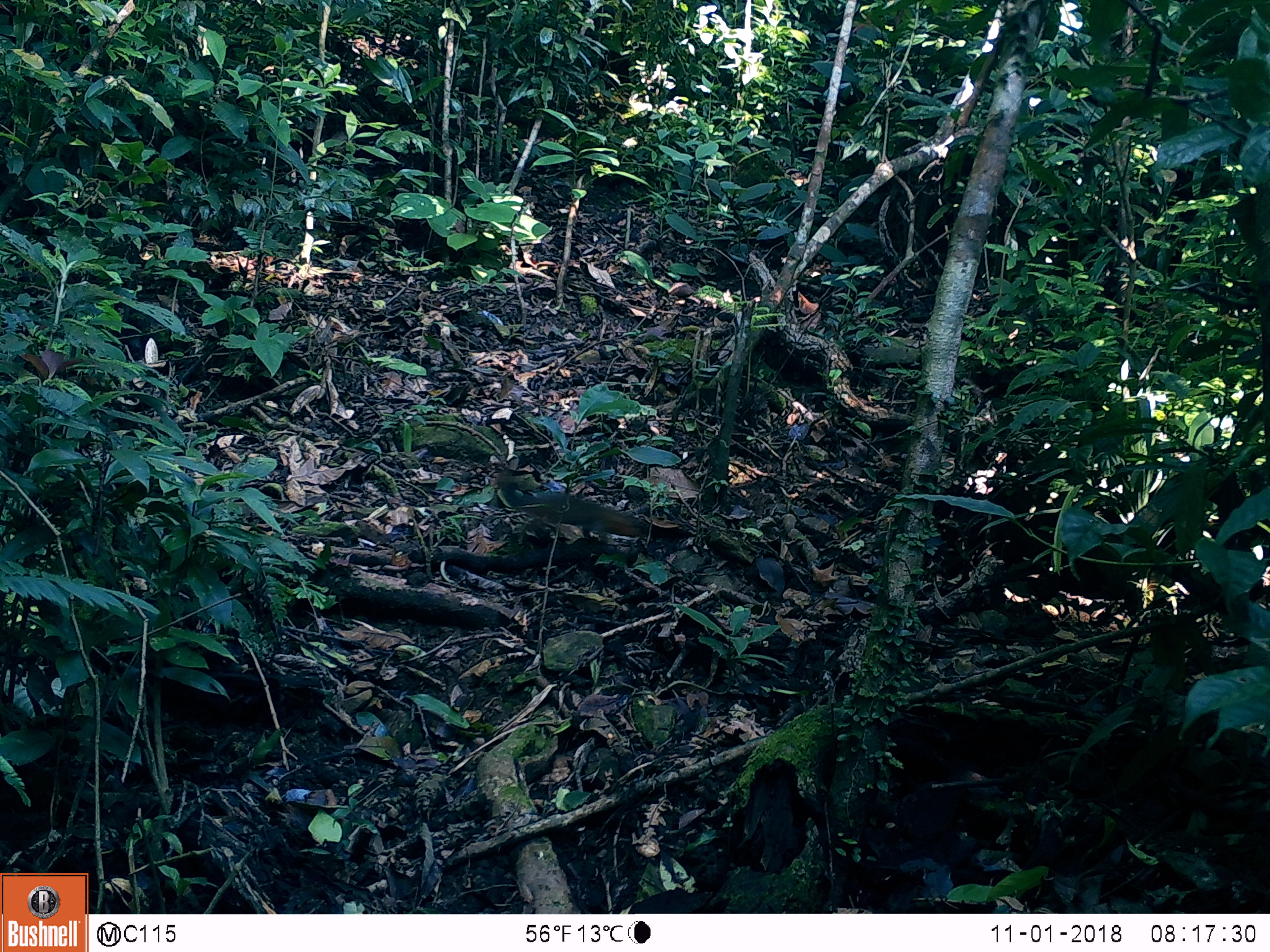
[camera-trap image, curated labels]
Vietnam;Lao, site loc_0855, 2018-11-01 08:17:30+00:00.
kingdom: Animalia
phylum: Chordata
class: Mammalia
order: Rodentia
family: Sciuridae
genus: Dremomys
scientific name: Dremomys rufigenis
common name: red-cheeked squirrel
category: red cheeked squirrel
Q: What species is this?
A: Red cheeked squirrel (red-cheeked squirrel) (Dremomys rufigenis).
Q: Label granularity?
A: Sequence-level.